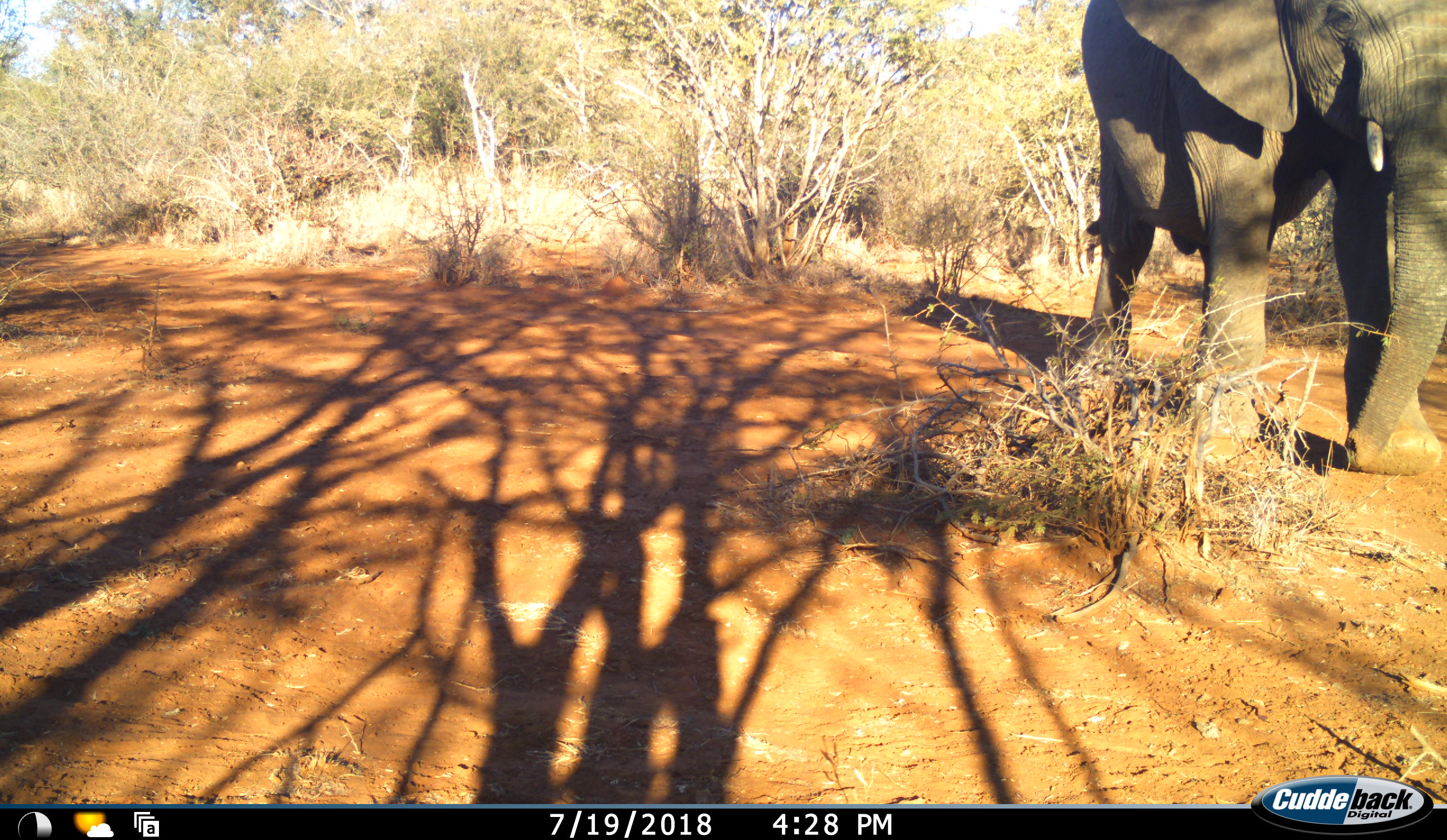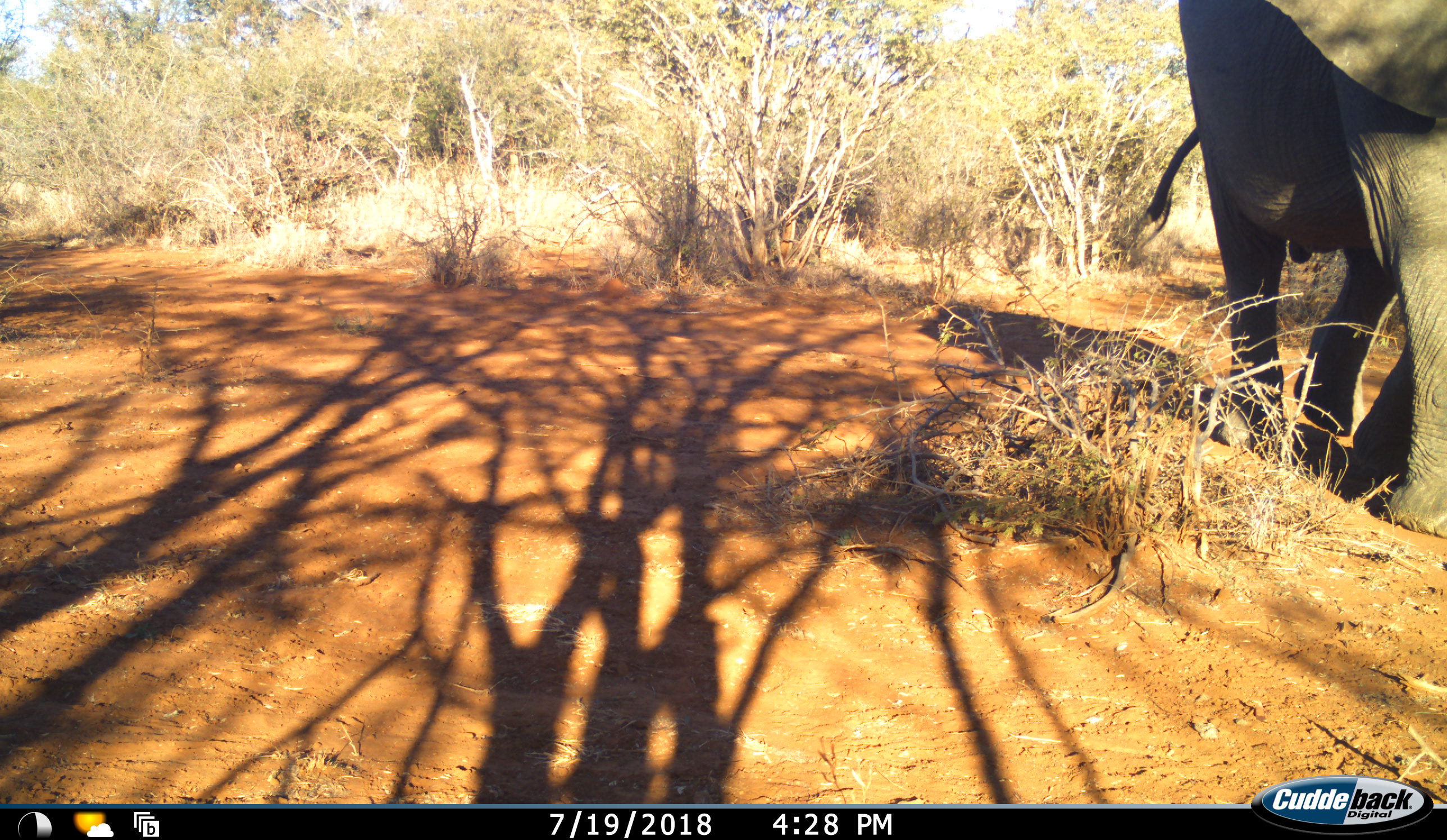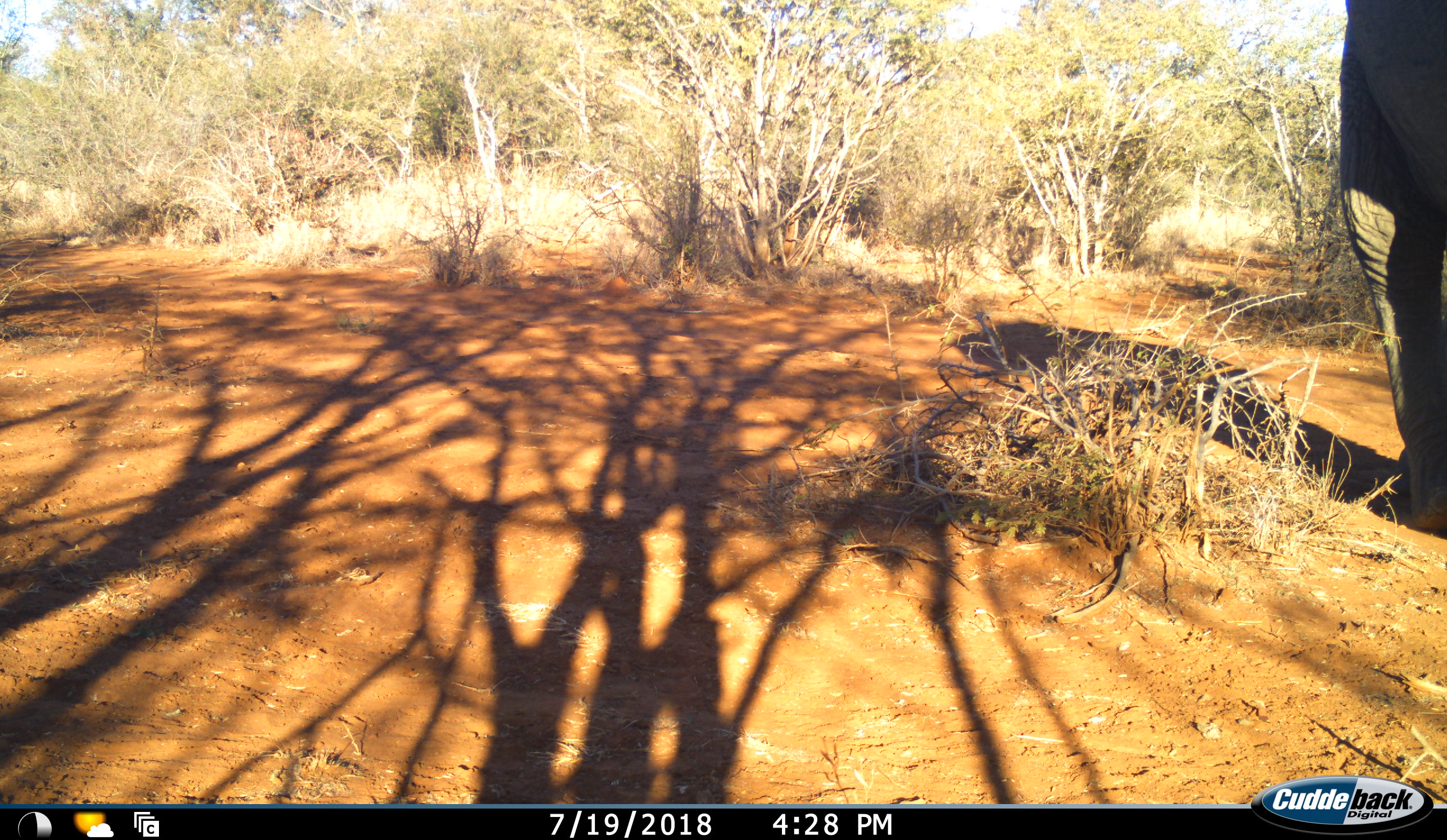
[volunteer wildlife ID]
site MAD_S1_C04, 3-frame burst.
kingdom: Animalia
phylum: Chordata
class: Mammalia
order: Proboscidea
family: Elephantidae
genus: Loxodonta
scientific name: Loxodonta africana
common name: african bush elephant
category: elephant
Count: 1.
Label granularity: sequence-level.